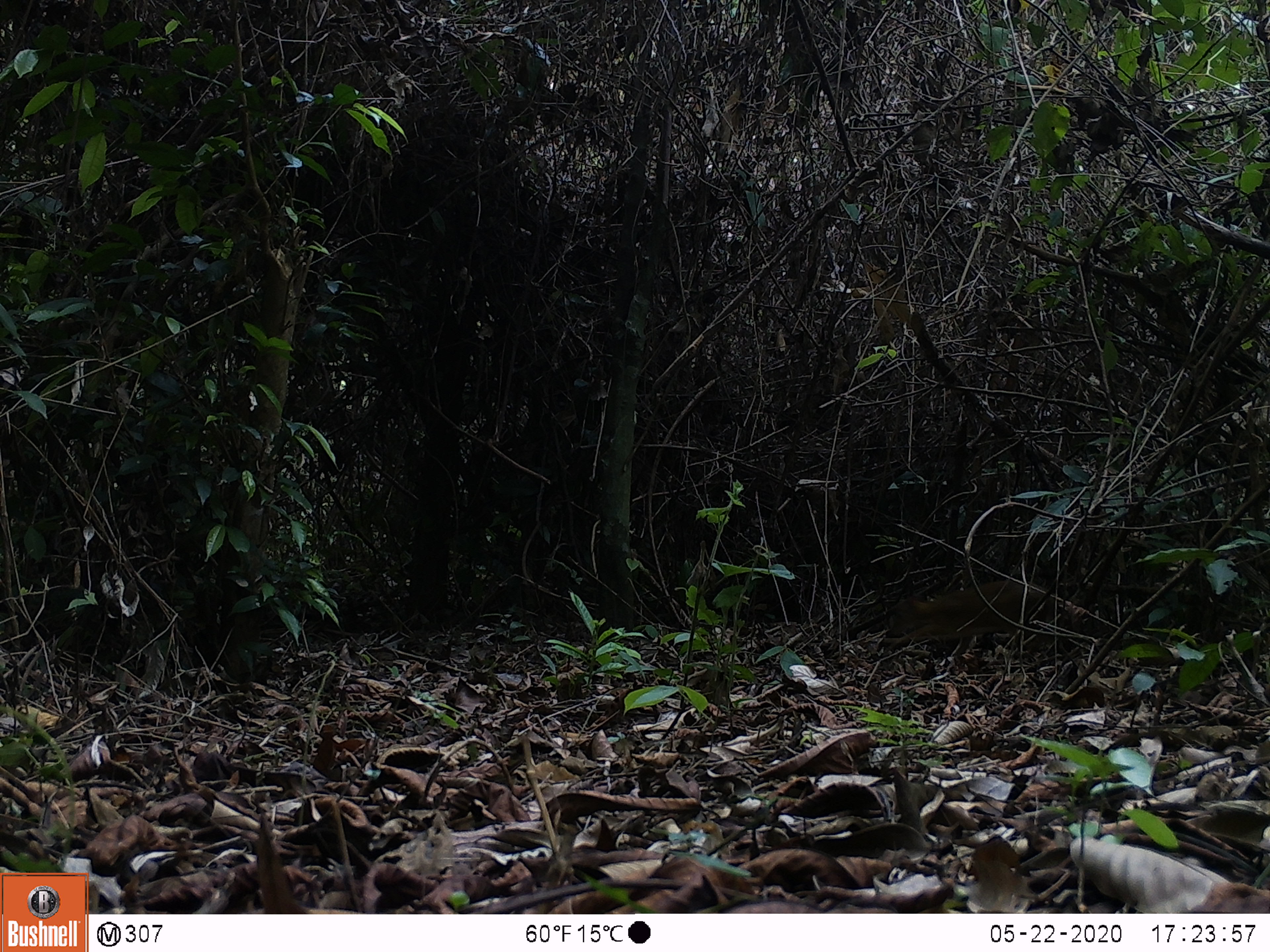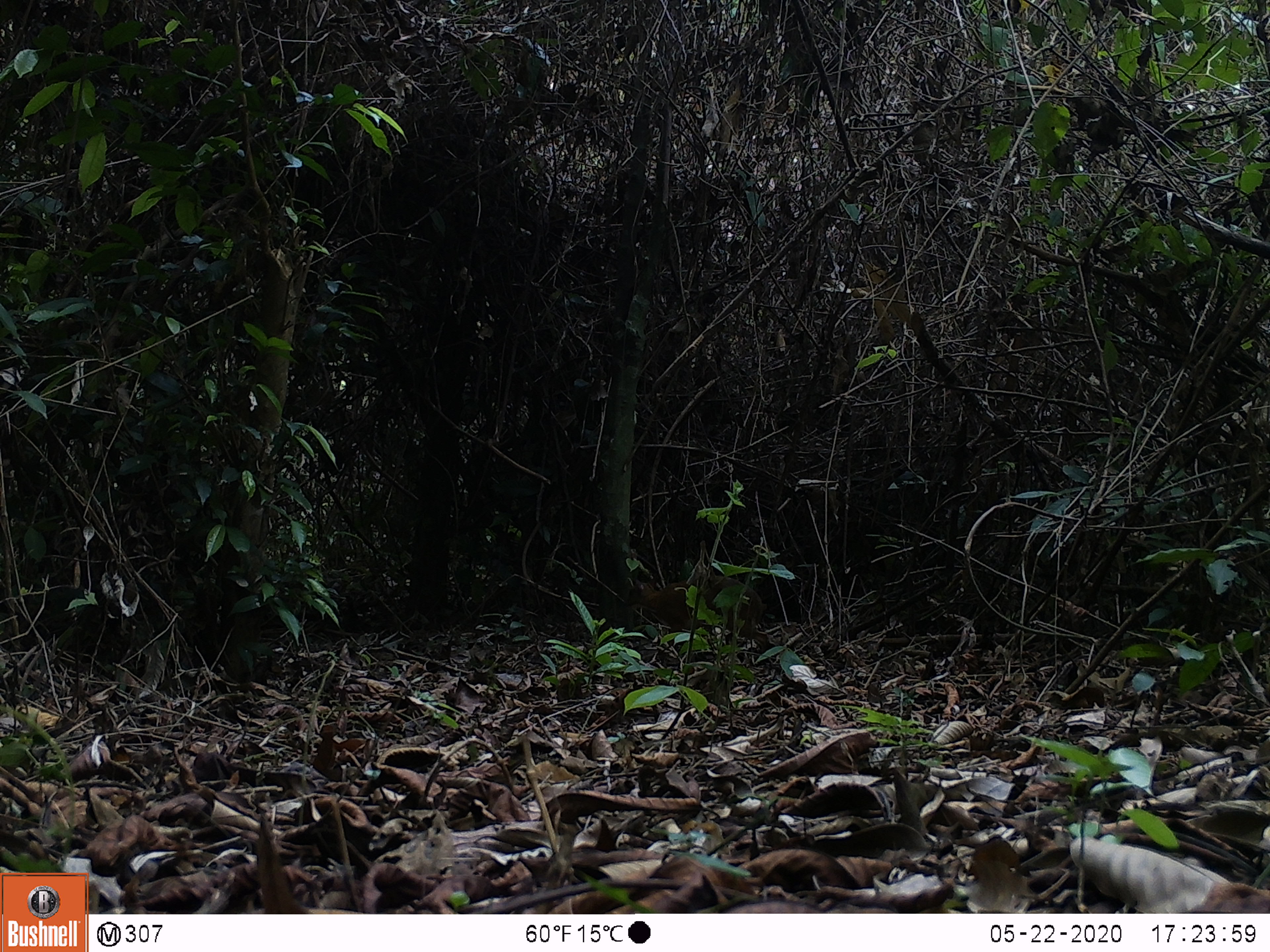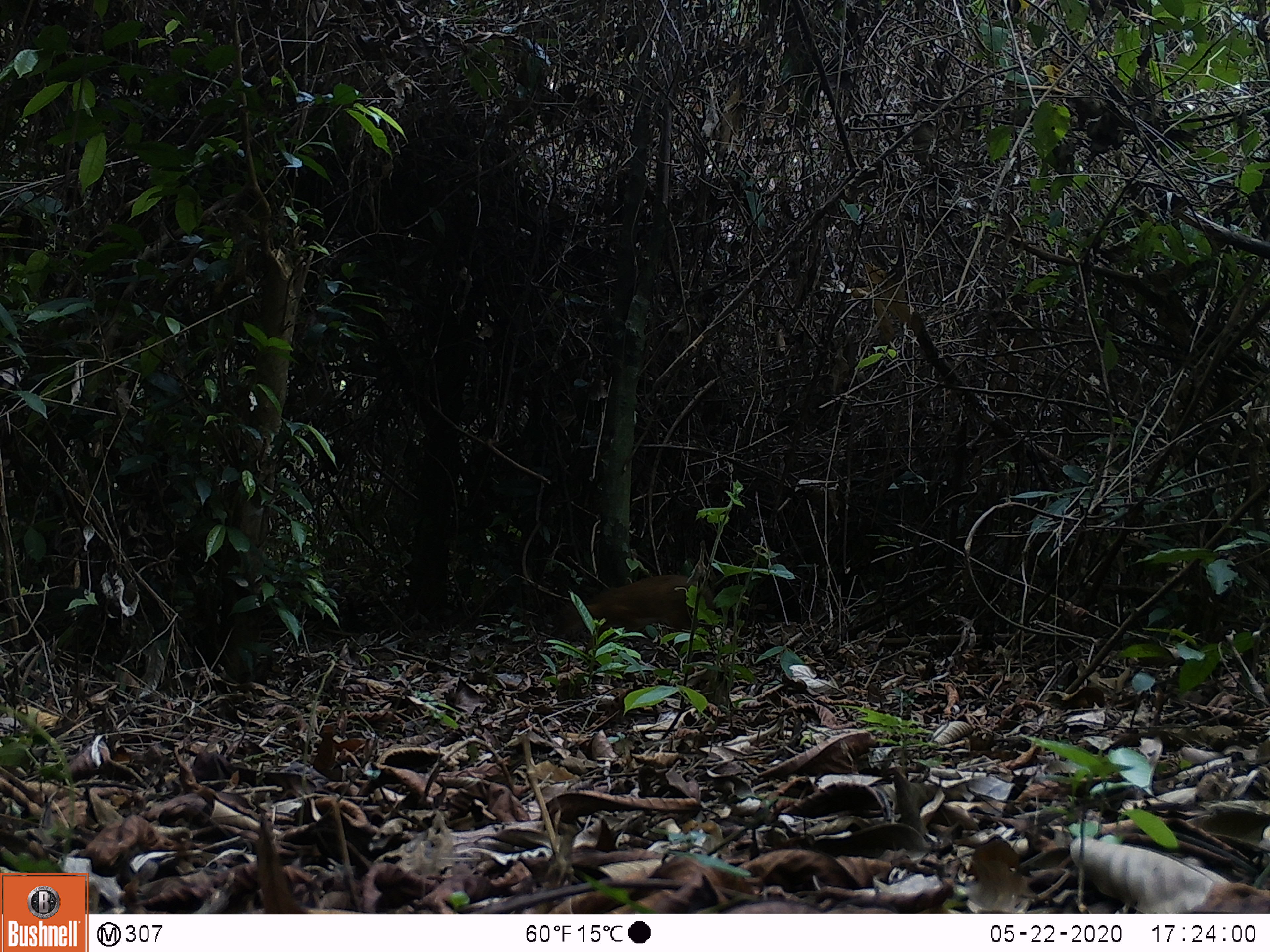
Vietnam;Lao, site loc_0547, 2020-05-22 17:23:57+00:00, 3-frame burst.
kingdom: Animalia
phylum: Chordata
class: Mammalia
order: Artiodactyla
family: Tragulidae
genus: Moschiola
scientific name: Moschiola meminna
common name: chevrotain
Chevrotain (Moschiola meminna). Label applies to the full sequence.